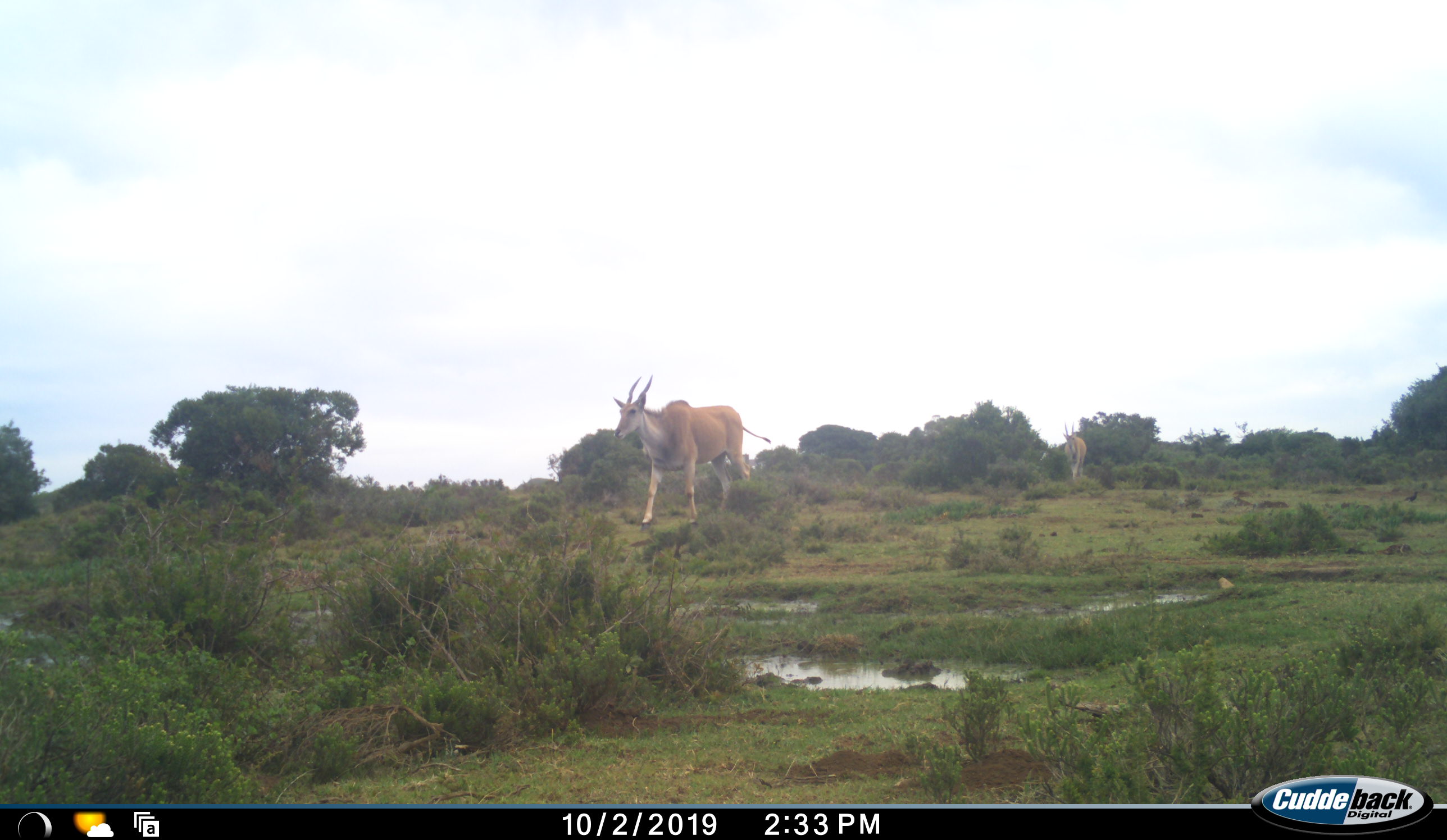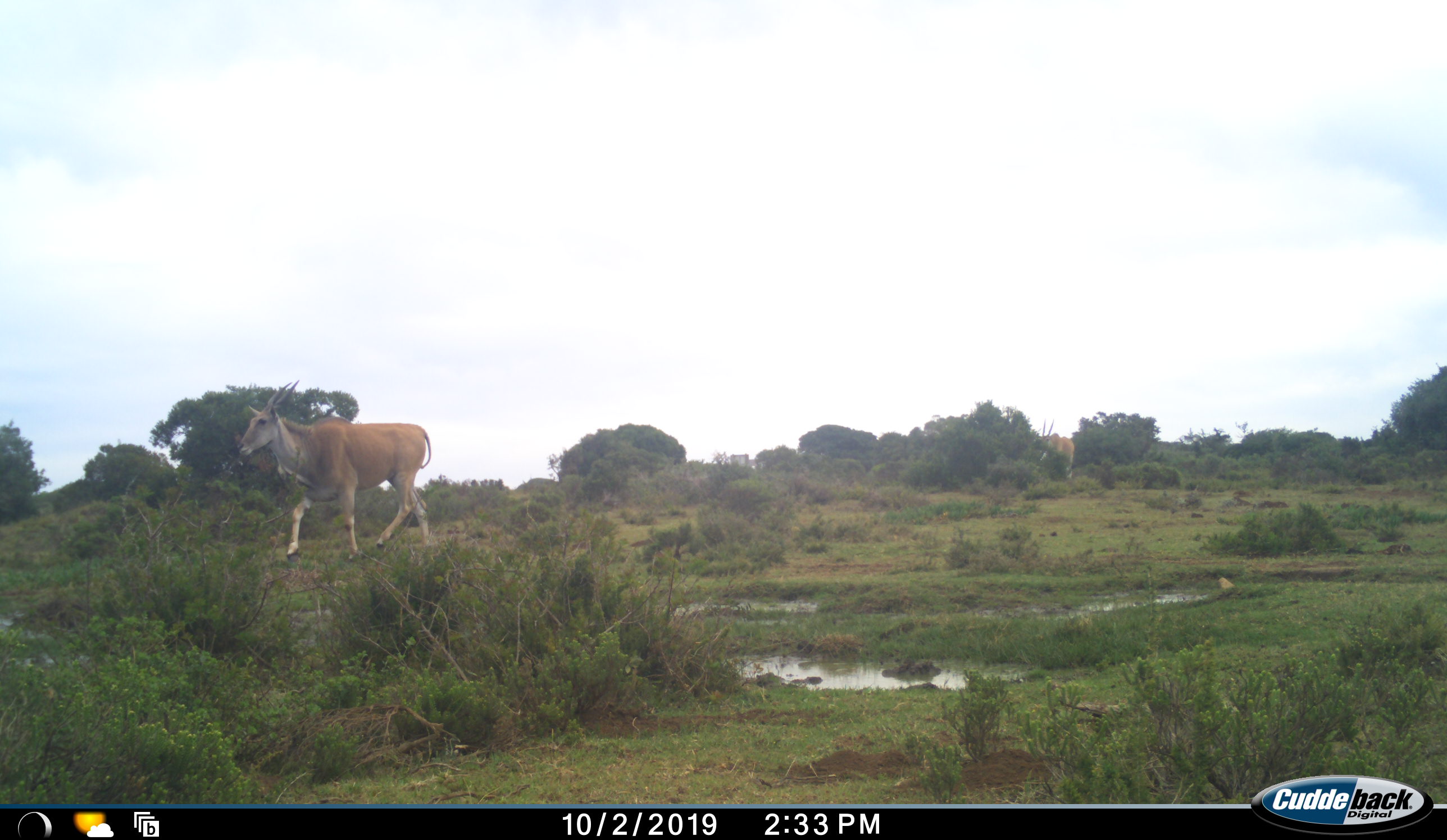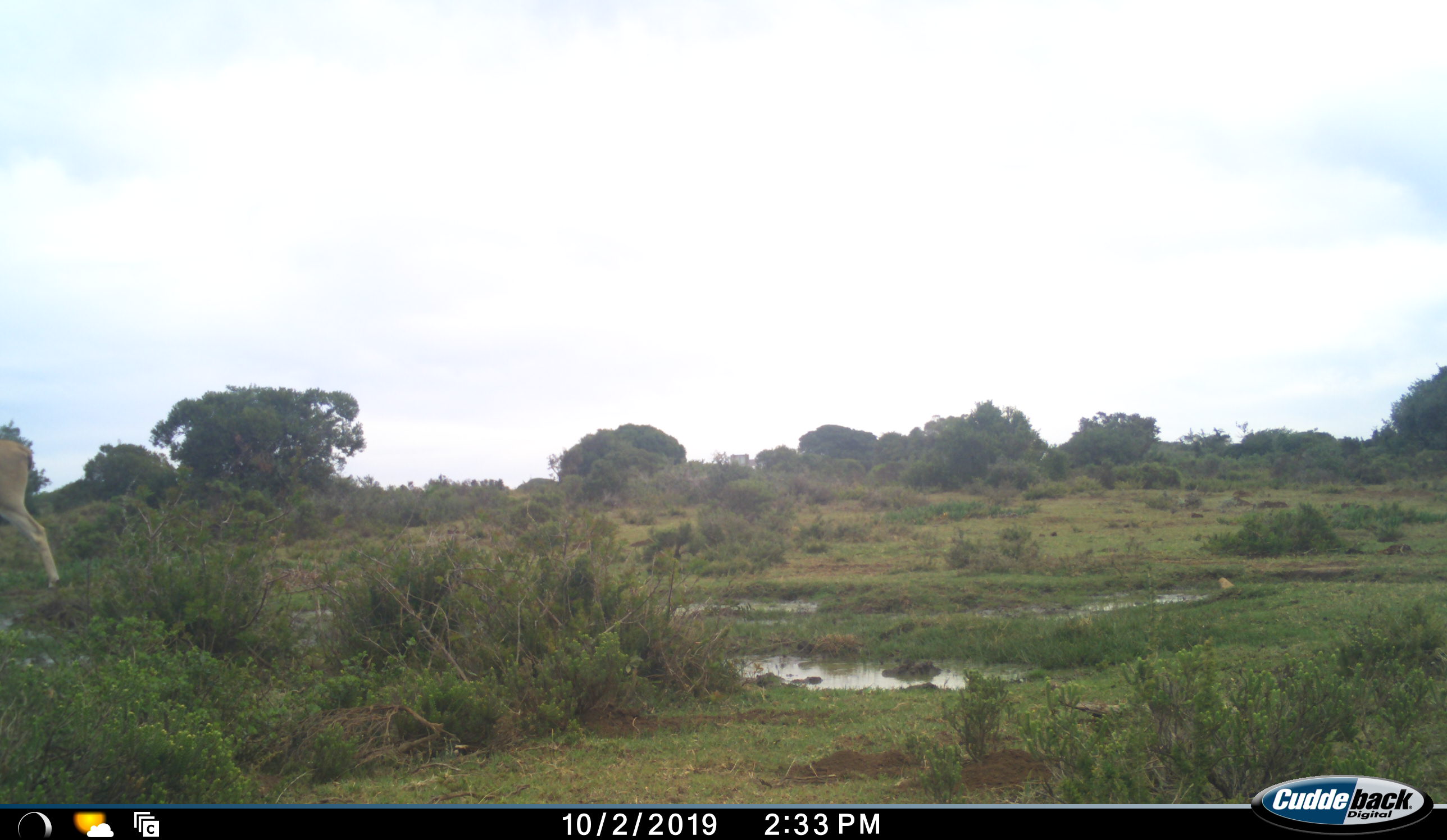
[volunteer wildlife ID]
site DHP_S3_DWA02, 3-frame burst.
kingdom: Animalia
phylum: Chordata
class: Mammalia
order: Artiodactyla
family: Bovidae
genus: Tragelaphus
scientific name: Tragelaphus oryx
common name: eland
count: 2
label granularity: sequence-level